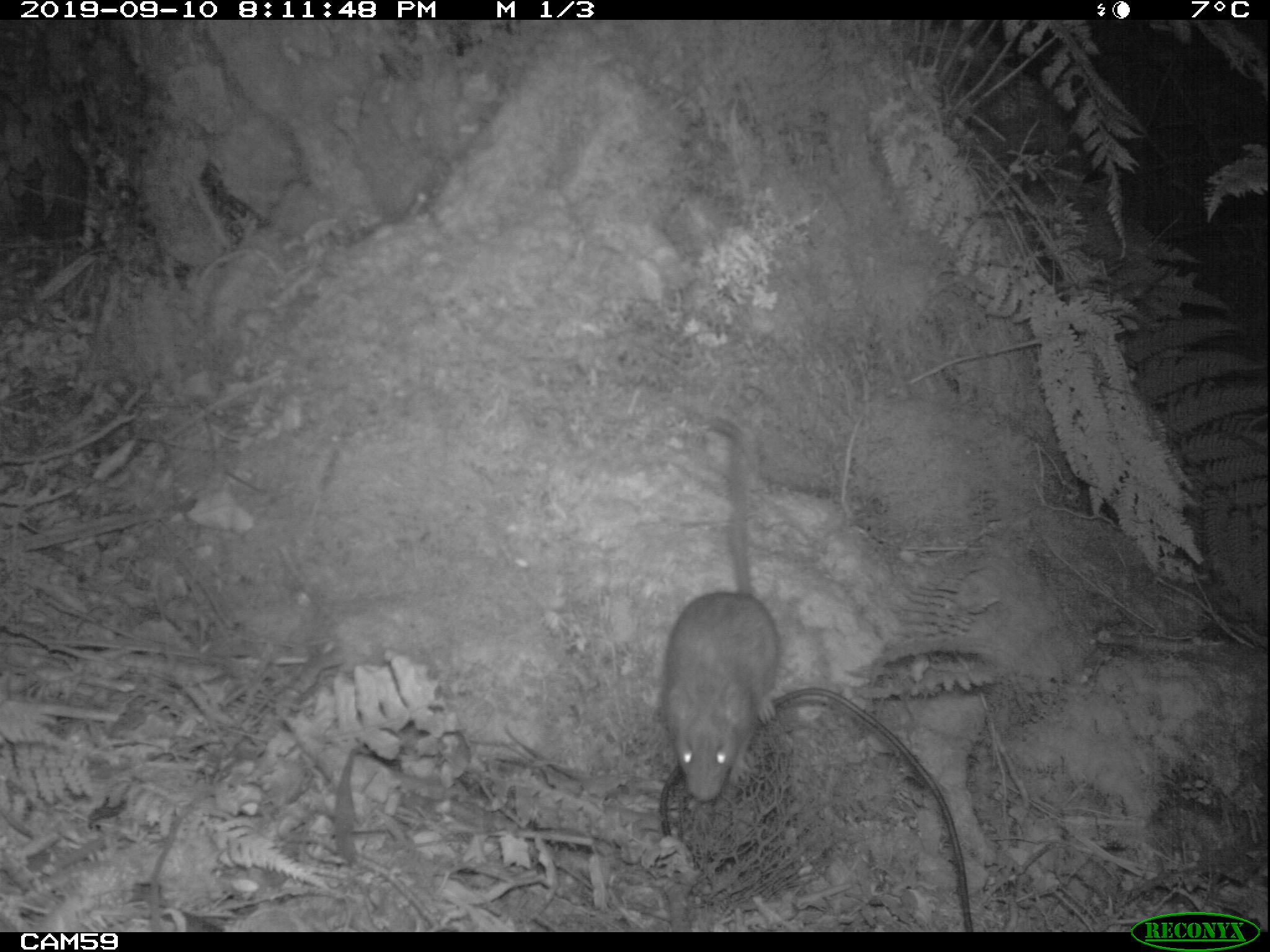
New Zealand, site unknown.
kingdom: Animalia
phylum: Chordata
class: Mammalia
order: Rodentia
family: Muridae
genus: Rattus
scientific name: Rattus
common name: rat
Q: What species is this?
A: Rat (Rattus).